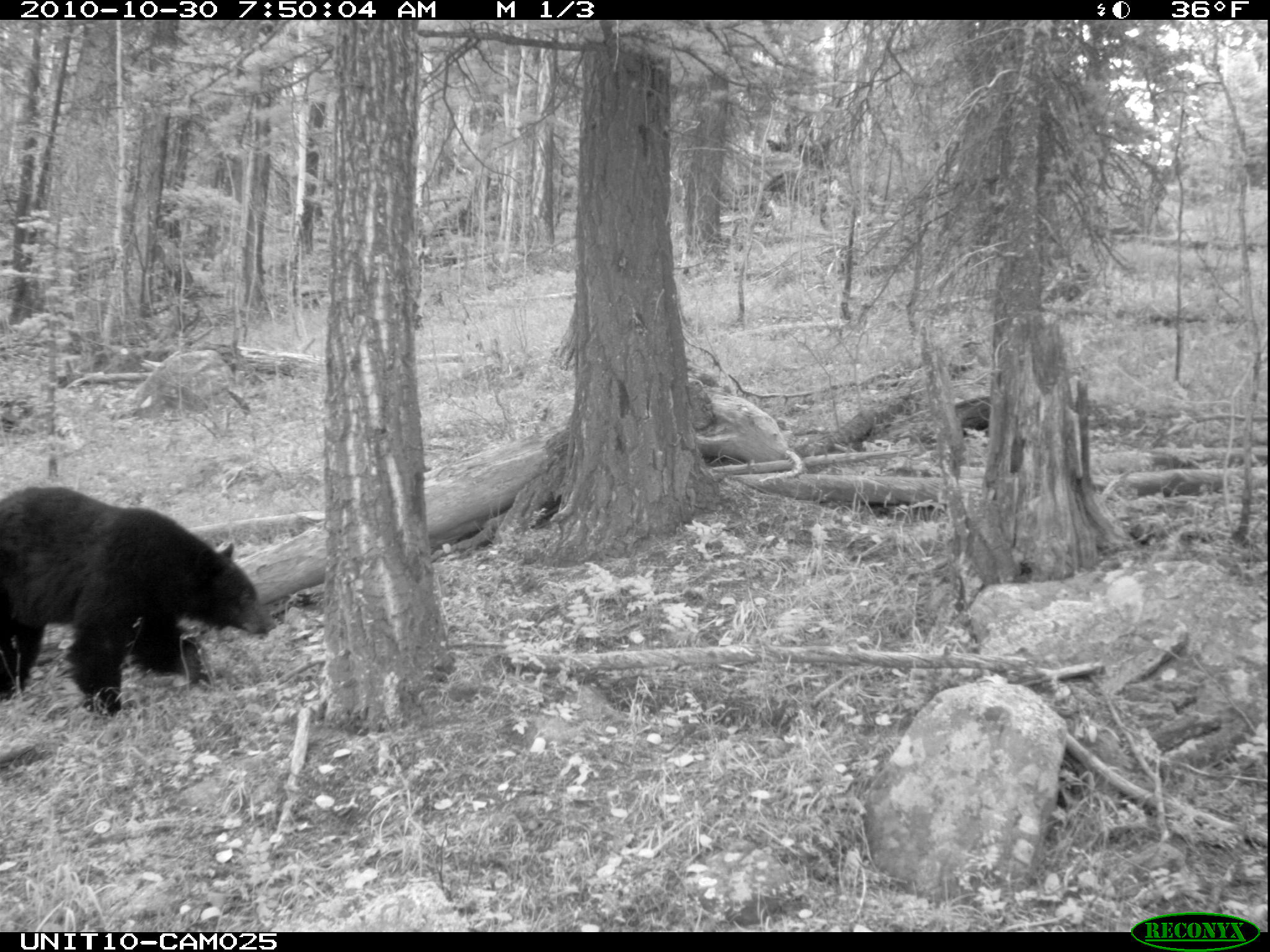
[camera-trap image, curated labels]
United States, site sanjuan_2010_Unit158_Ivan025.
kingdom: Animalia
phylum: Chordata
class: Mammalia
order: Carnivora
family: Ursidae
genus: Ursus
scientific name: Ursus americanus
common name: american black bear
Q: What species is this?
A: Ursus americanus (american black bear).